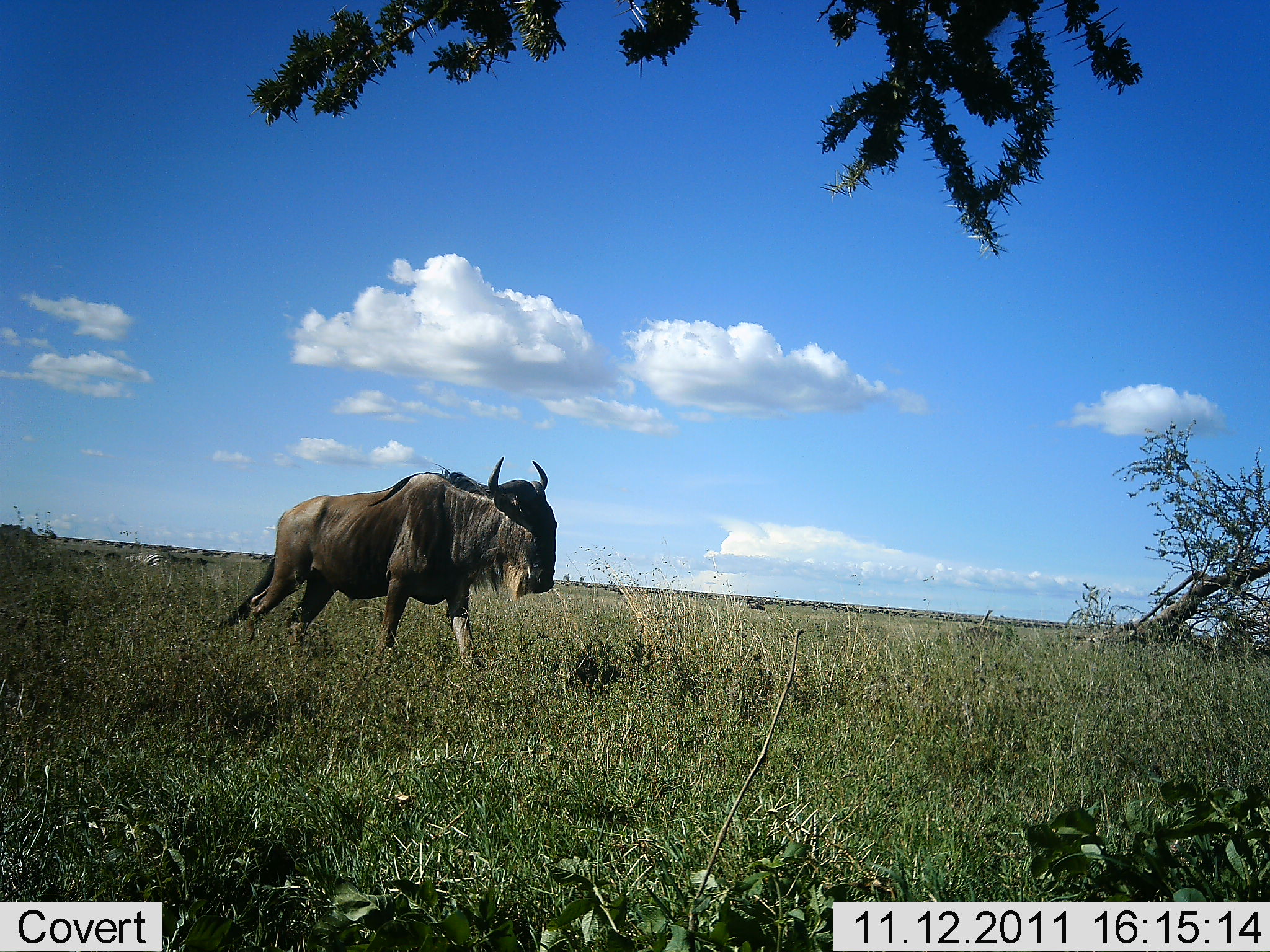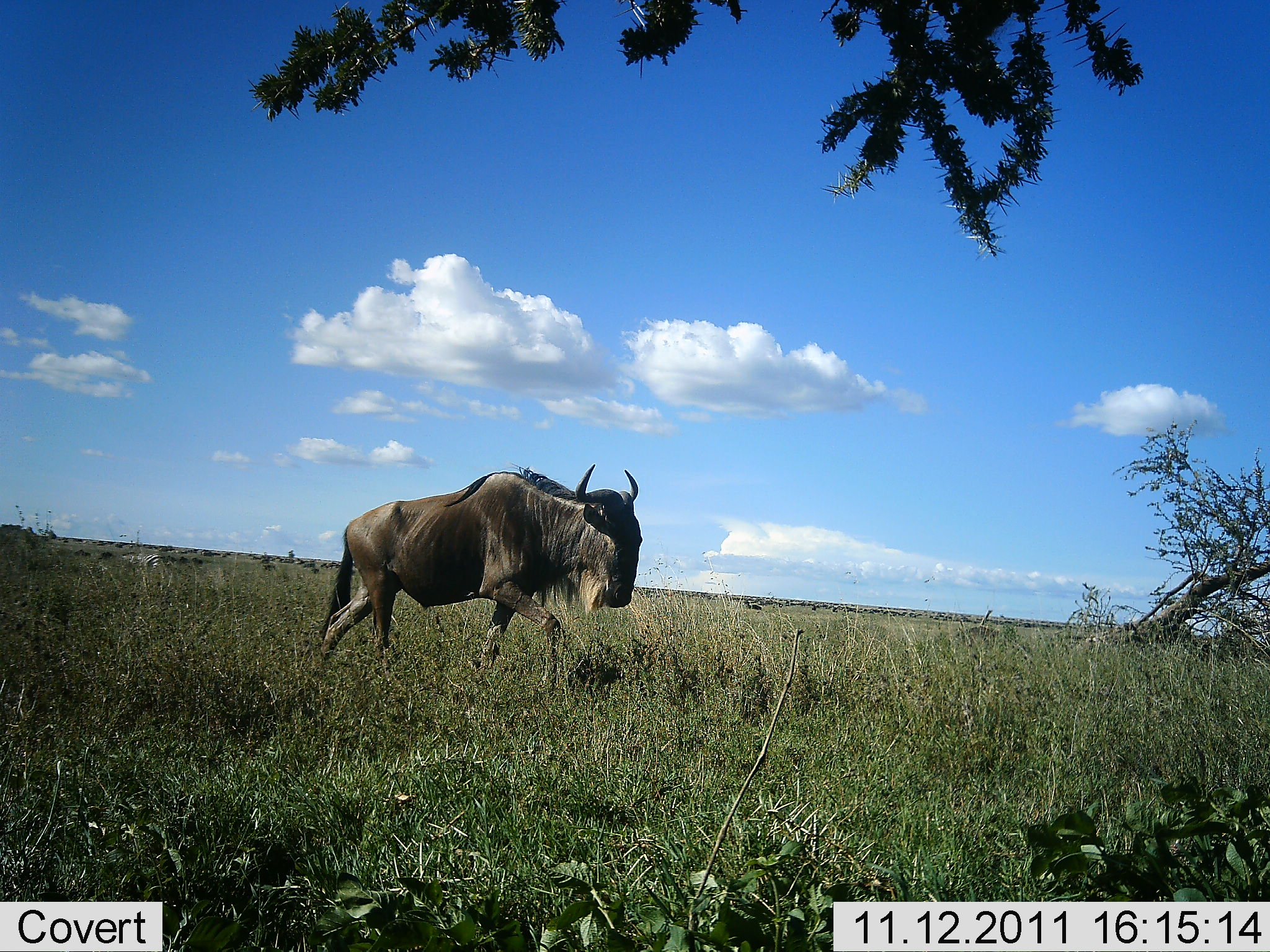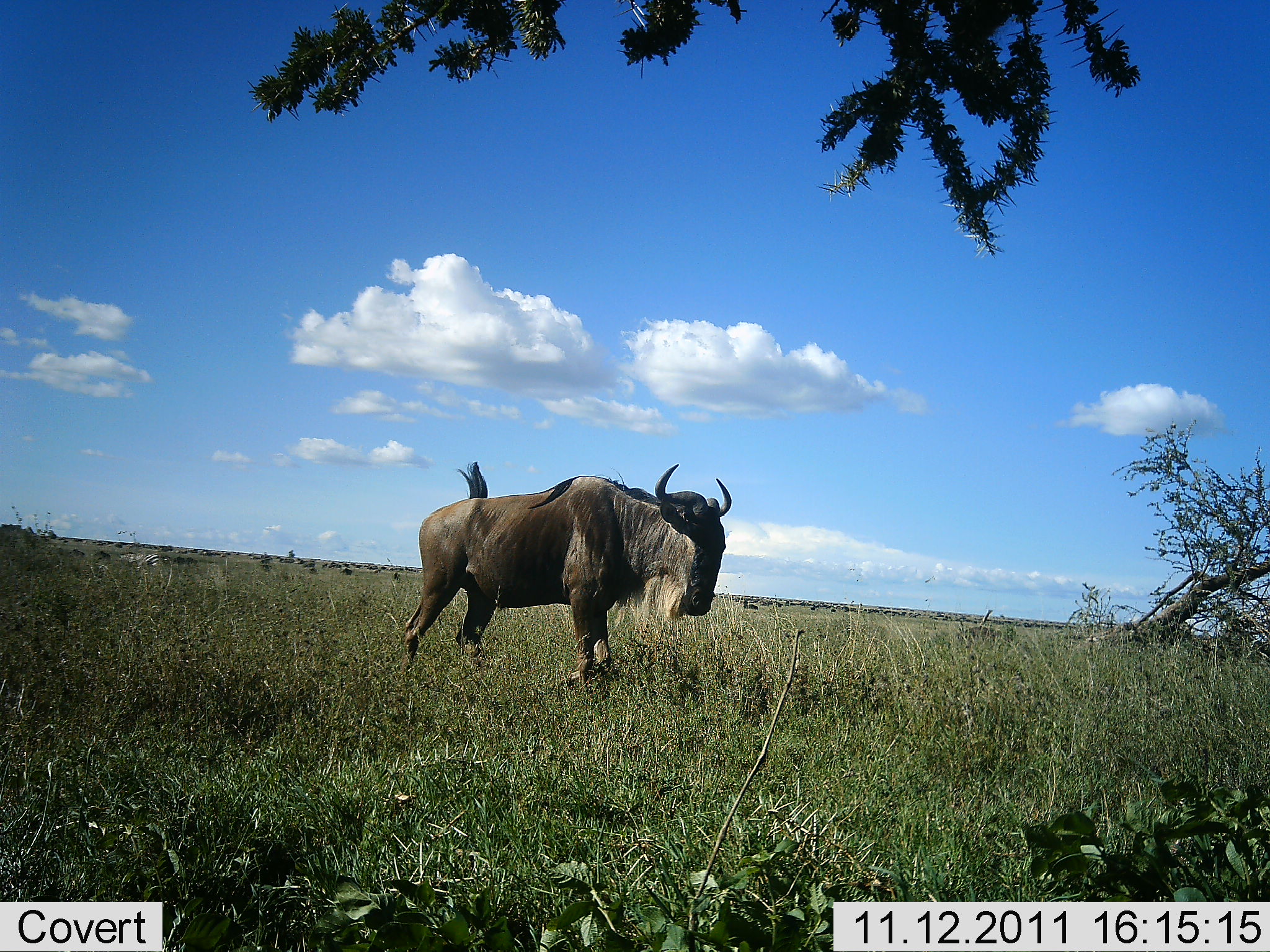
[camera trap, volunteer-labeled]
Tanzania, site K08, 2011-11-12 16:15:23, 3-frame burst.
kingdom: Animalia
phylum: Chordata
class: Mammalia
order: Artiodactyla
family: Bovidae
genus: Connochaetes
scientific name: Connochaetes taurinus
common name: blue wildebeest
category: wildebeest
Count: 1.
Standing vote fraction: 21%.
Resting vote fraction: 0%.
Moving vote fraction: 86%.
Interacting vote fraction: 0%.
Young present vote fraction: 0%.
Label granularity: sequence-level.